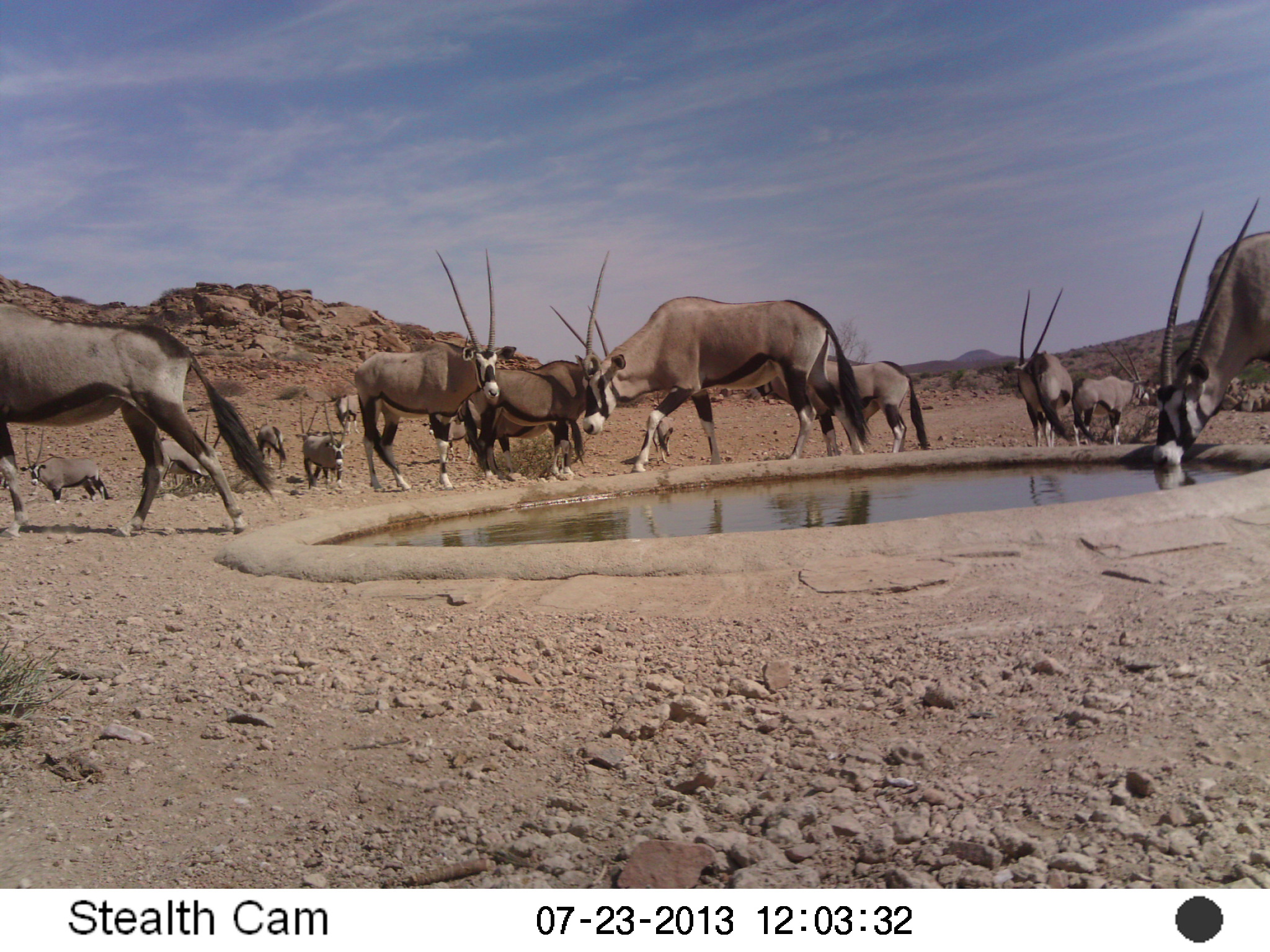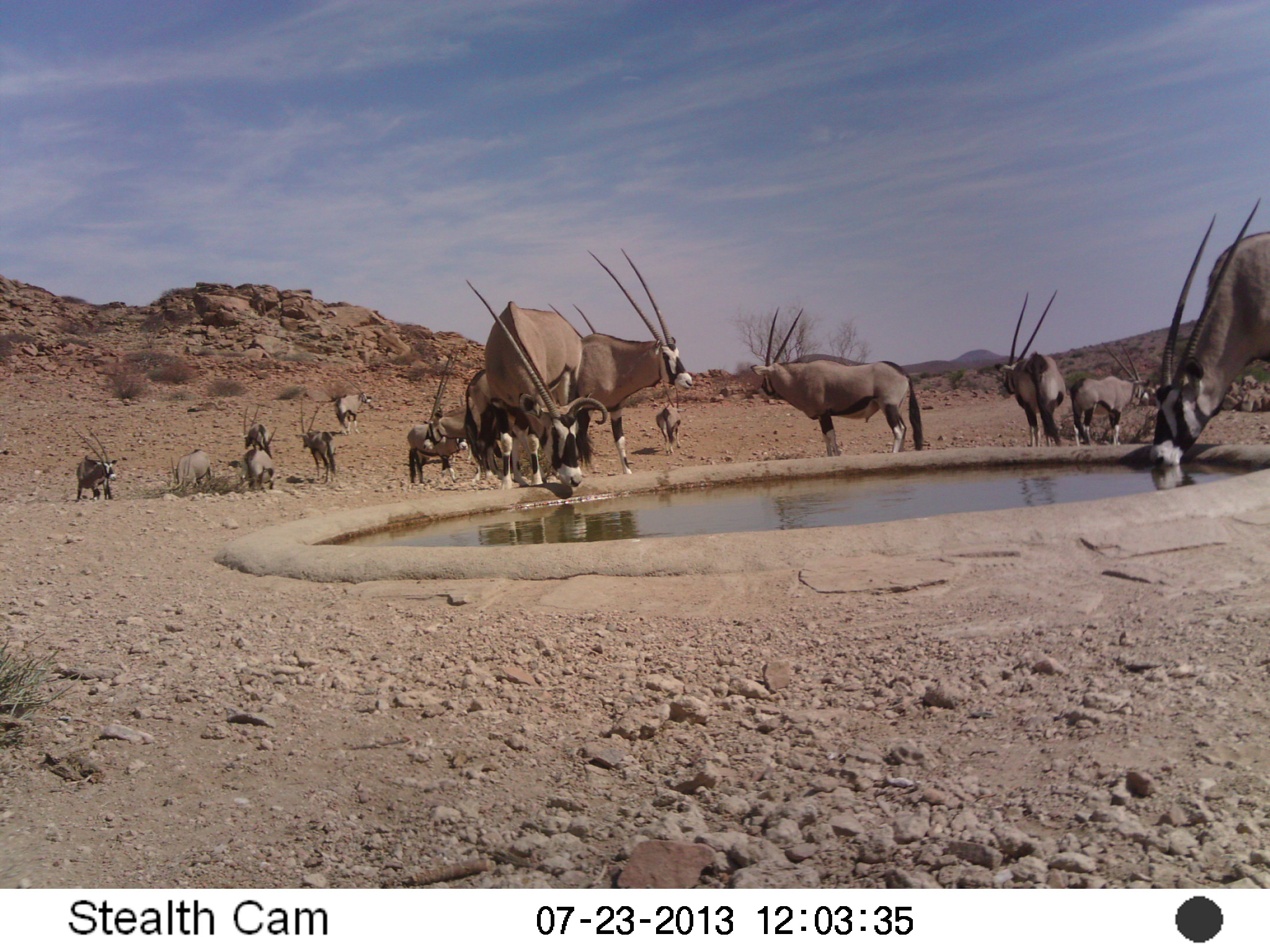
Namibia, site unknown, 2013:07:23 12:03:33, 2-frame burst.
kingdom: Animalia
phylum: Chordata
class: Mammalia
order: Artiodactyla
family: Bovidae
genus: Oryx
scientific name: Oryx gazella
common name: gemsbok